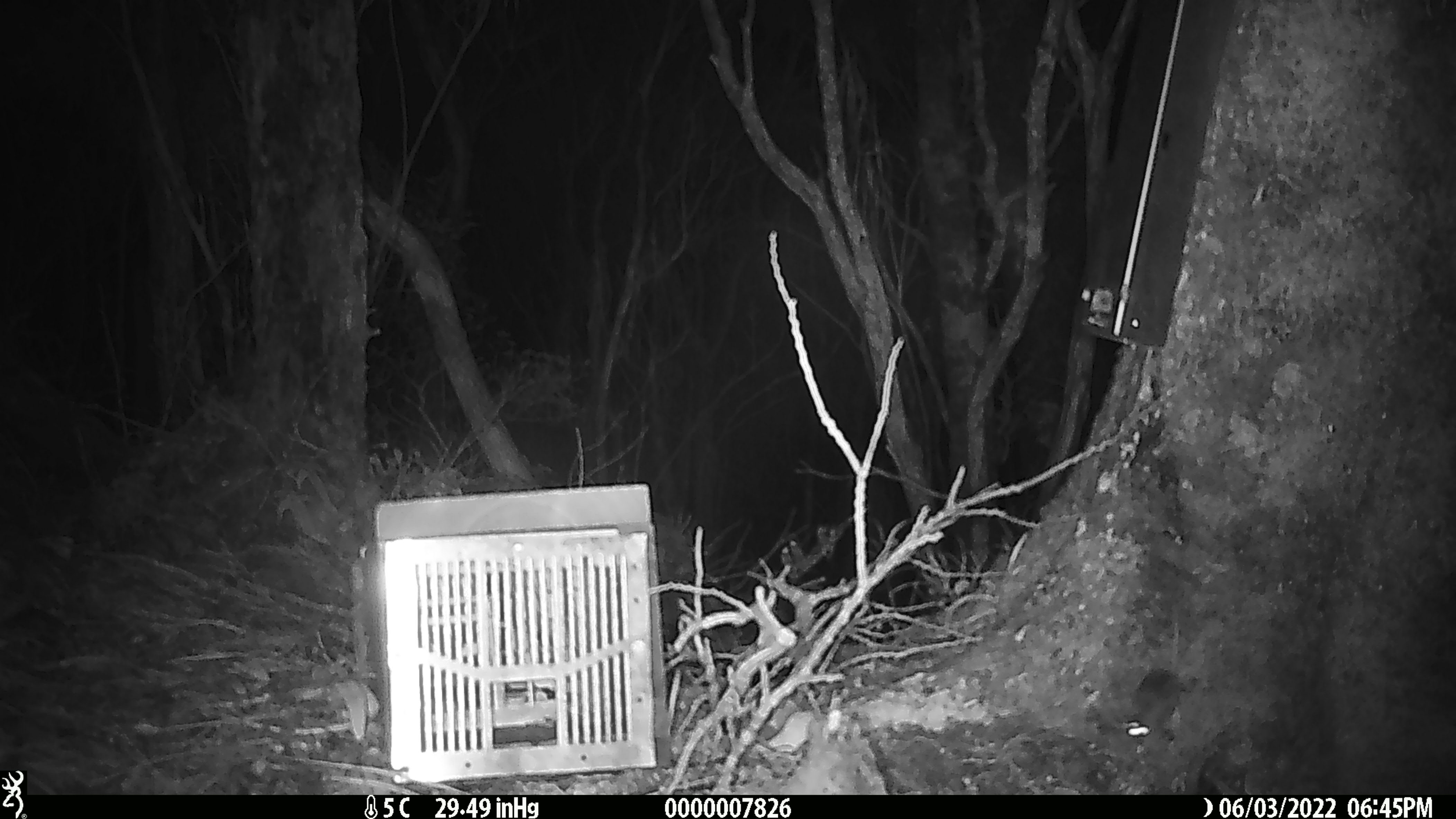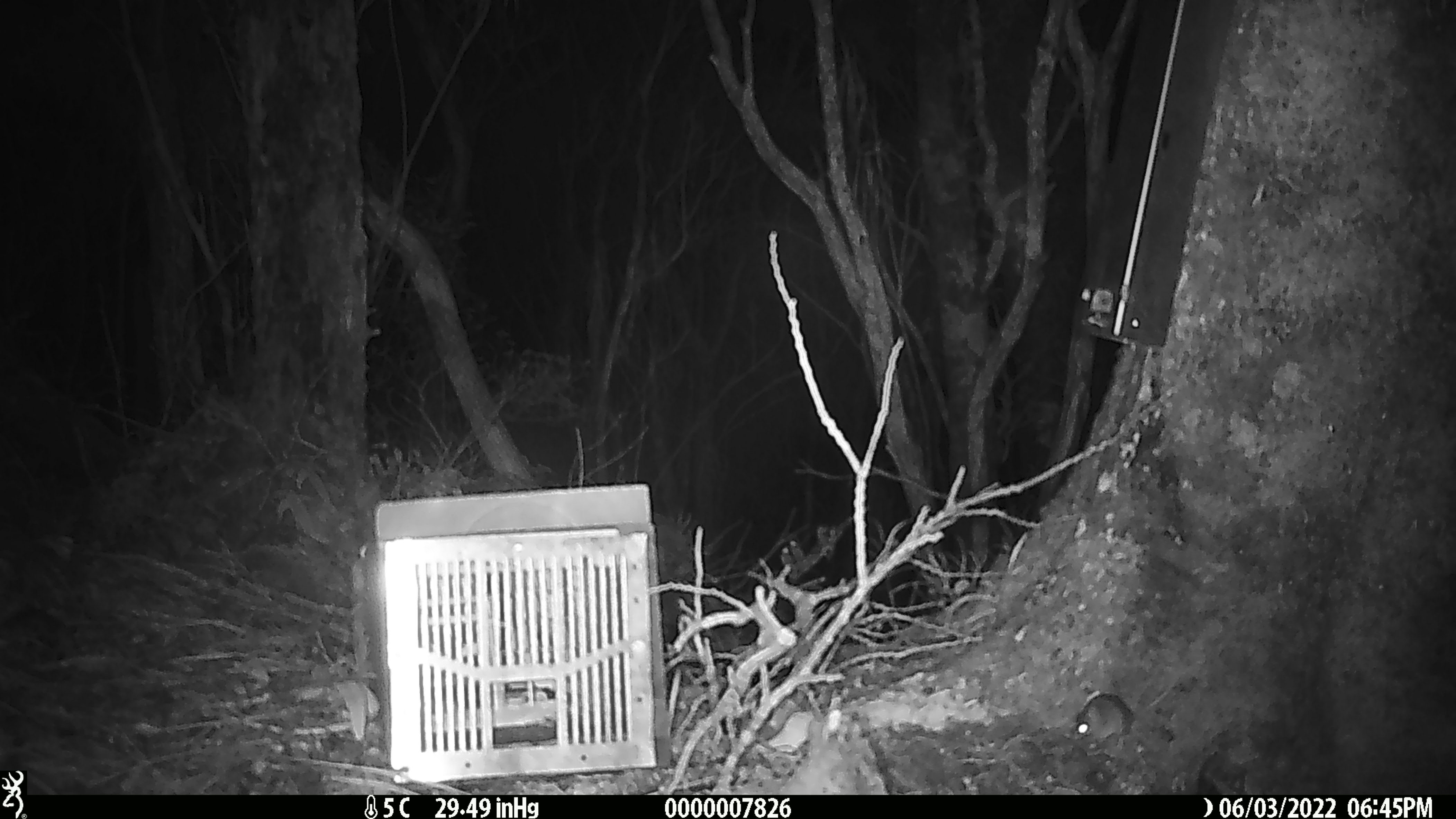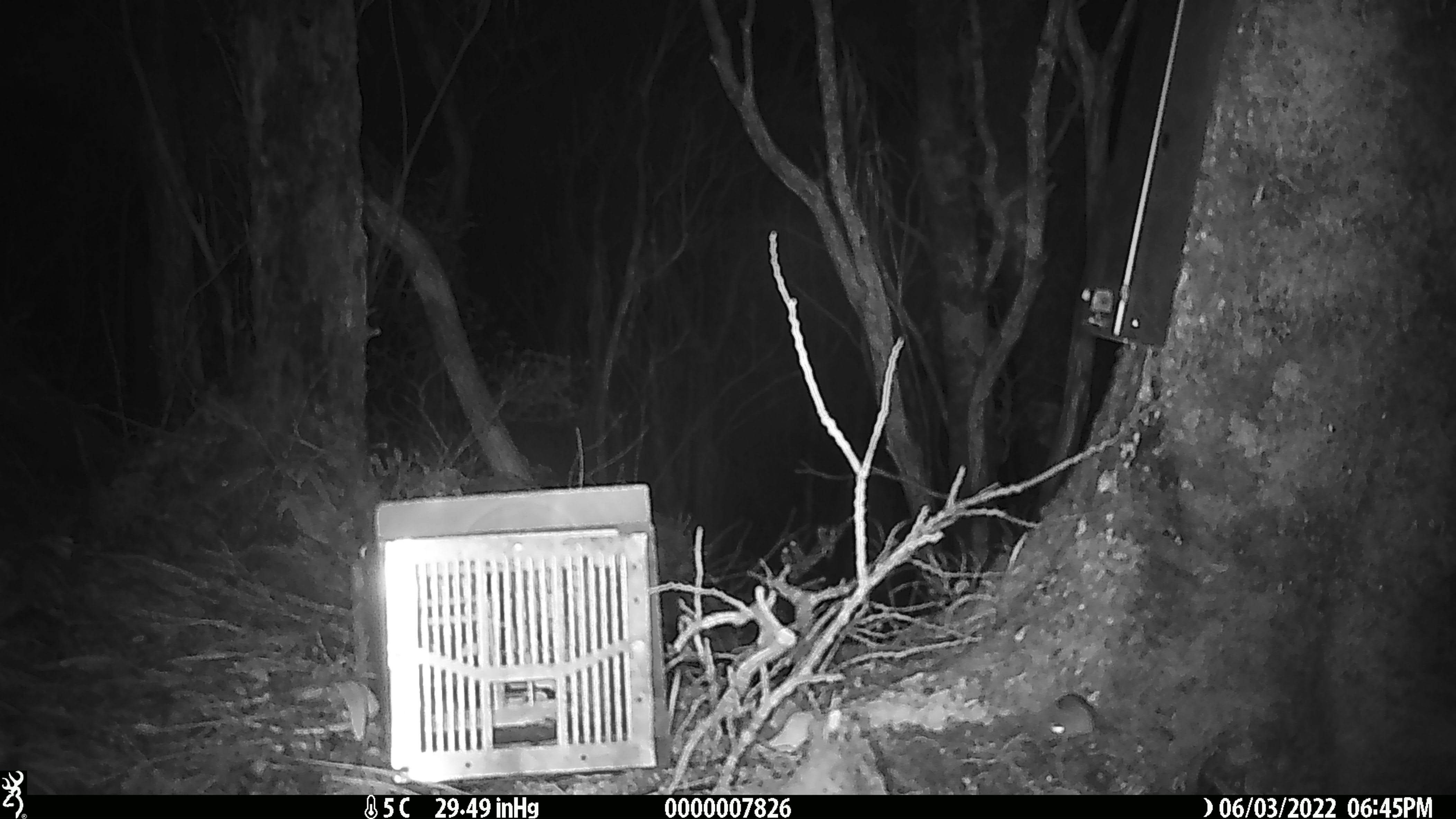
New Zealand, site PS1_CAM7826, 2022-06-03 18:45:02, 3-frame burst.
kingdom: Animalia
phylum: Chordata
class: Mammalia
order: Rodentia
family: Muridae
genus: Mus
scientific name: Mus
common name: mouse